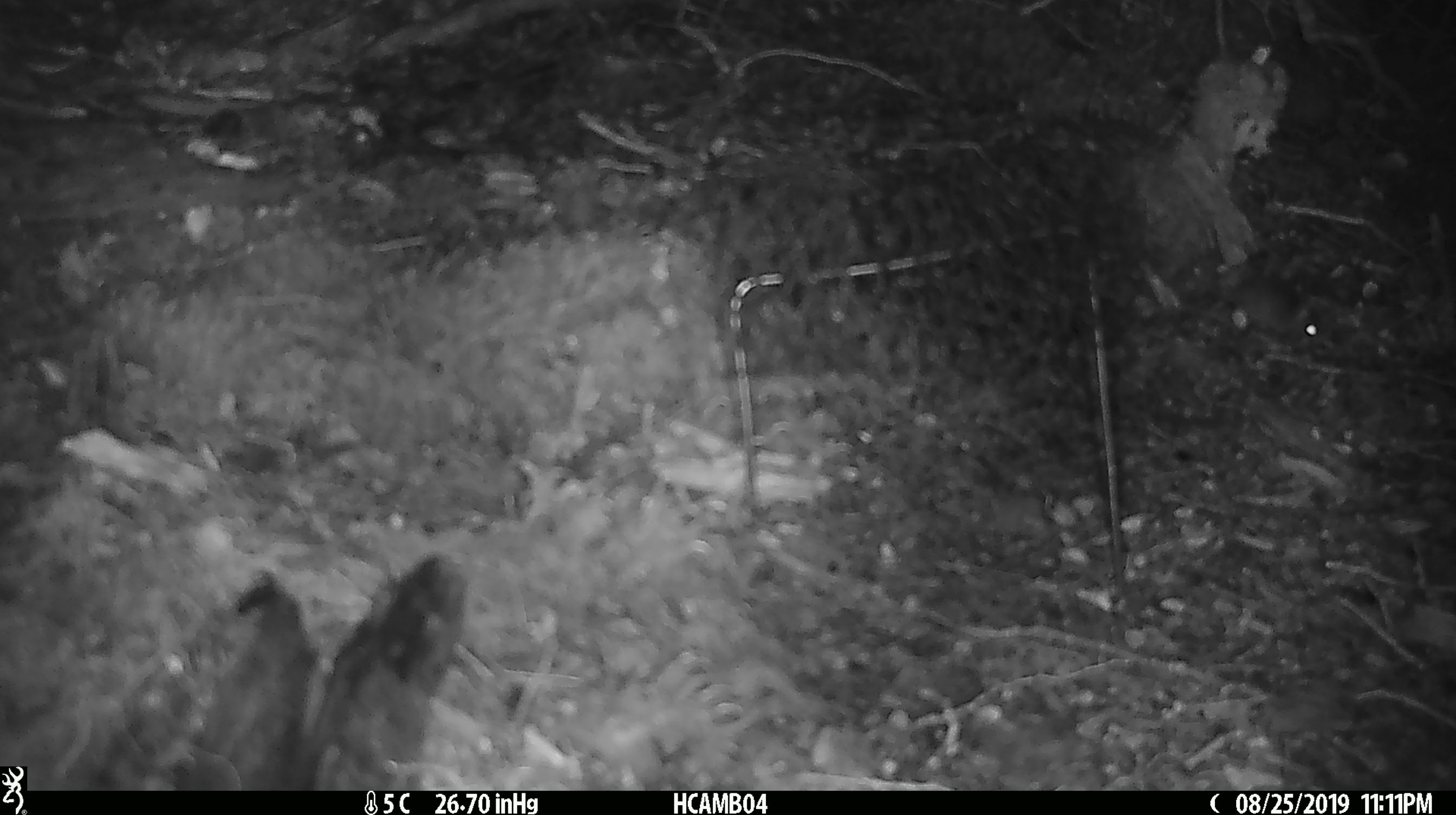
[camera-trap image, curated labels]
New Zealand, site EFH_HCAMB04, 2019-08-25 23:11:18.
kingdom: Animalia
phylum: Chordata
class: Mammalia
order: Rodentia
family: Muridae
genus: Mus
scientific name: Mus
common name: mouse